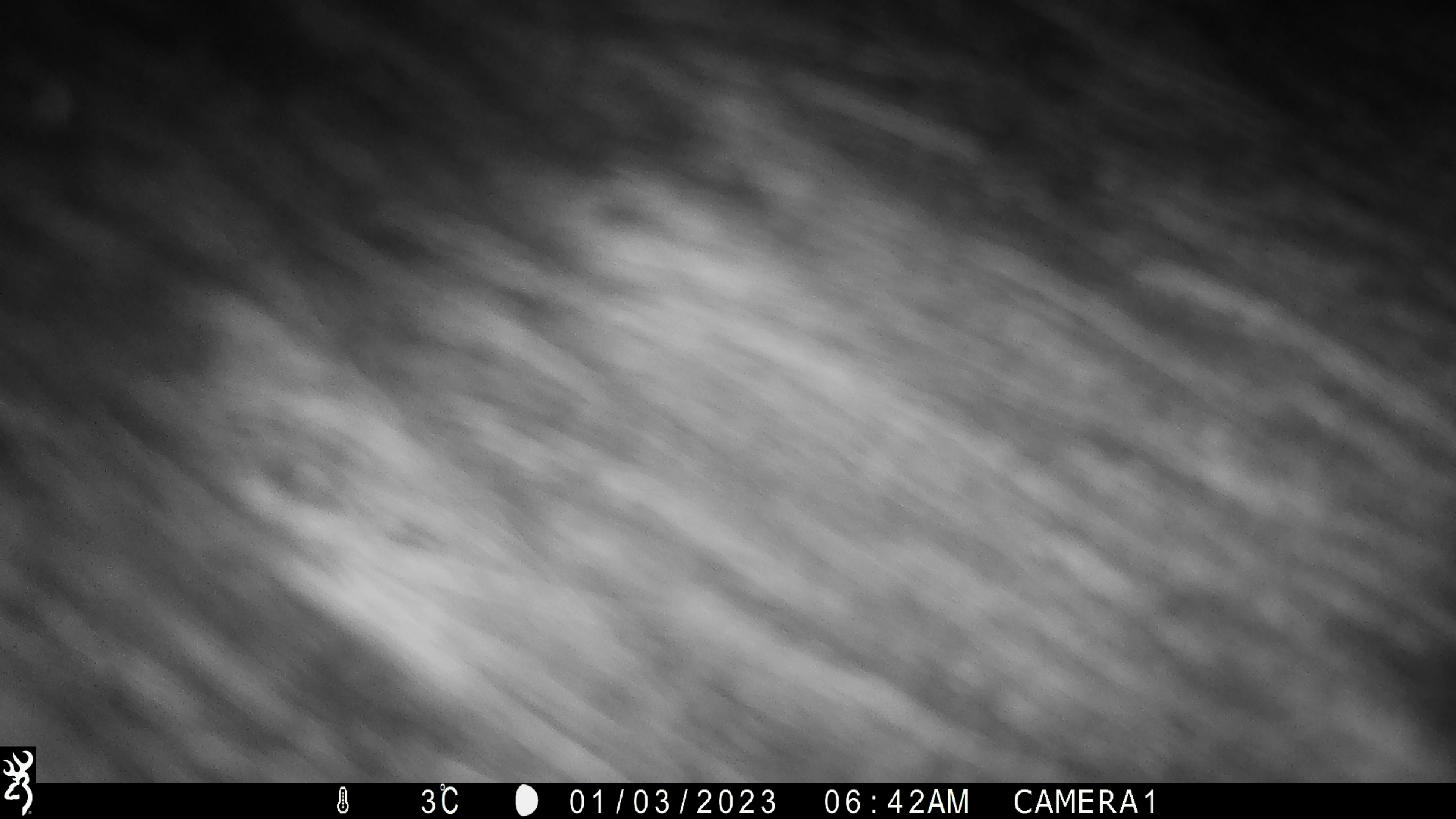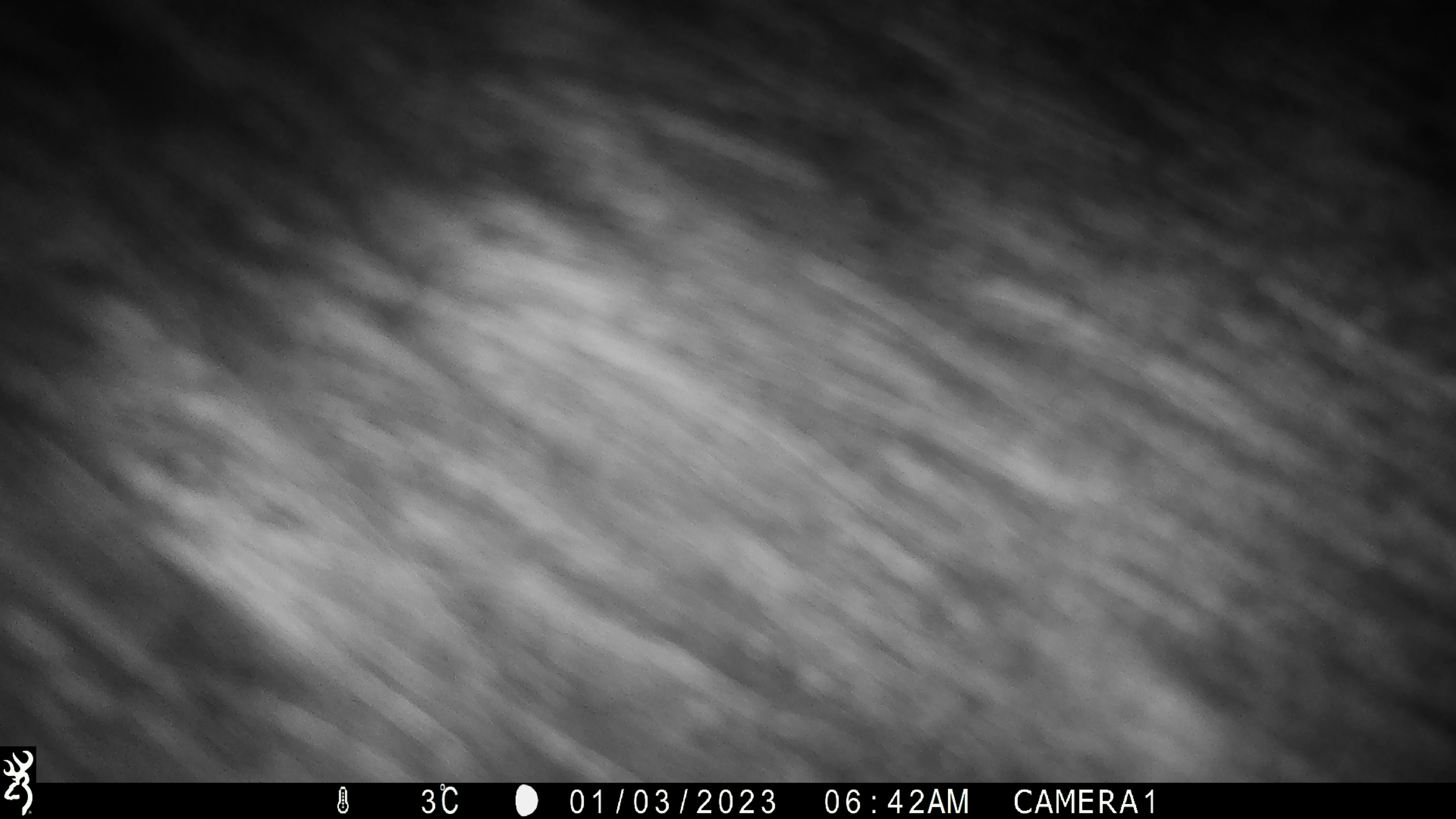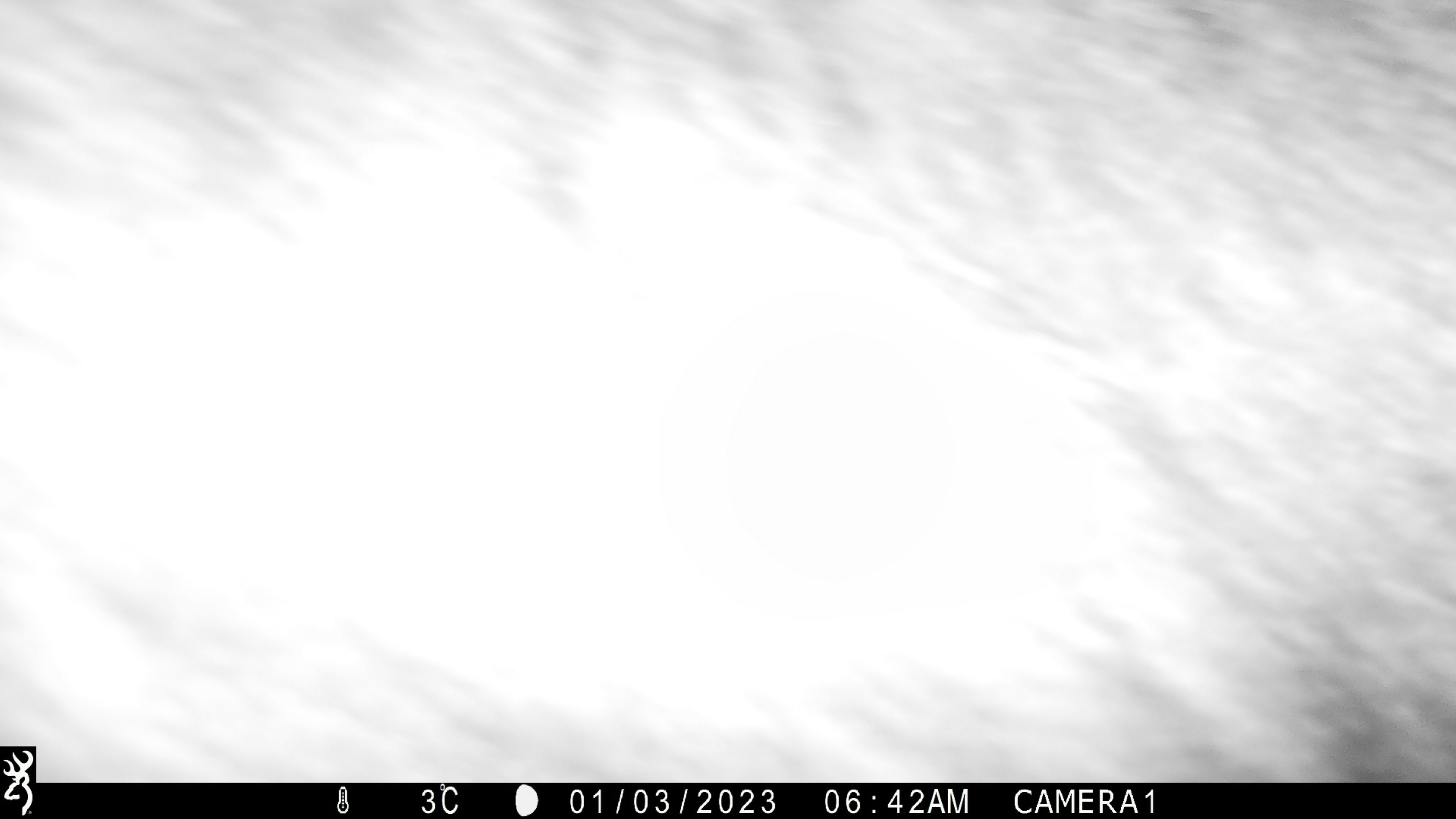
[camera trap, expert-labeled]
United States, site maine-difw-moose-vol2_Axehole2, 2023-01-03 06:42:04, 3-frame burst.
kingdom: Animalia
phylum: Chordata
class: Mammalia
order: Artiodactyla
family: Cervidae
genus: Alces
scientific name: Alces alces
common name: moose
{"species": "moose (Alces alces)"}